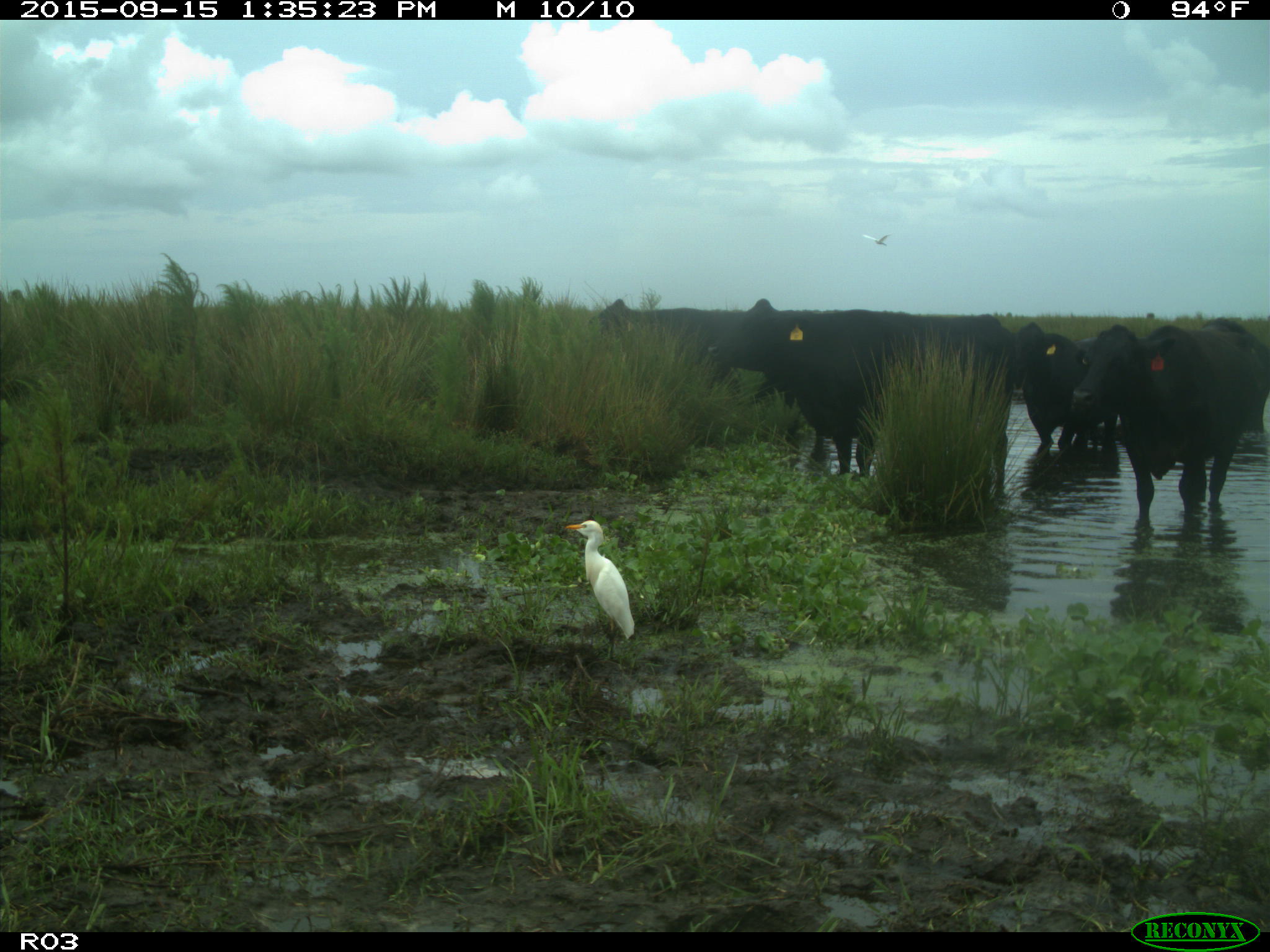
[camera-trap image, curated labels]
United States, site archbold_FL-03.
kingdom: Animalia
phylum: Chordata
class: Mammalia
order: Artiodactyla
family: Bovidae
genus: Bos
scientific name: Bos taurus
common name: domestic cow